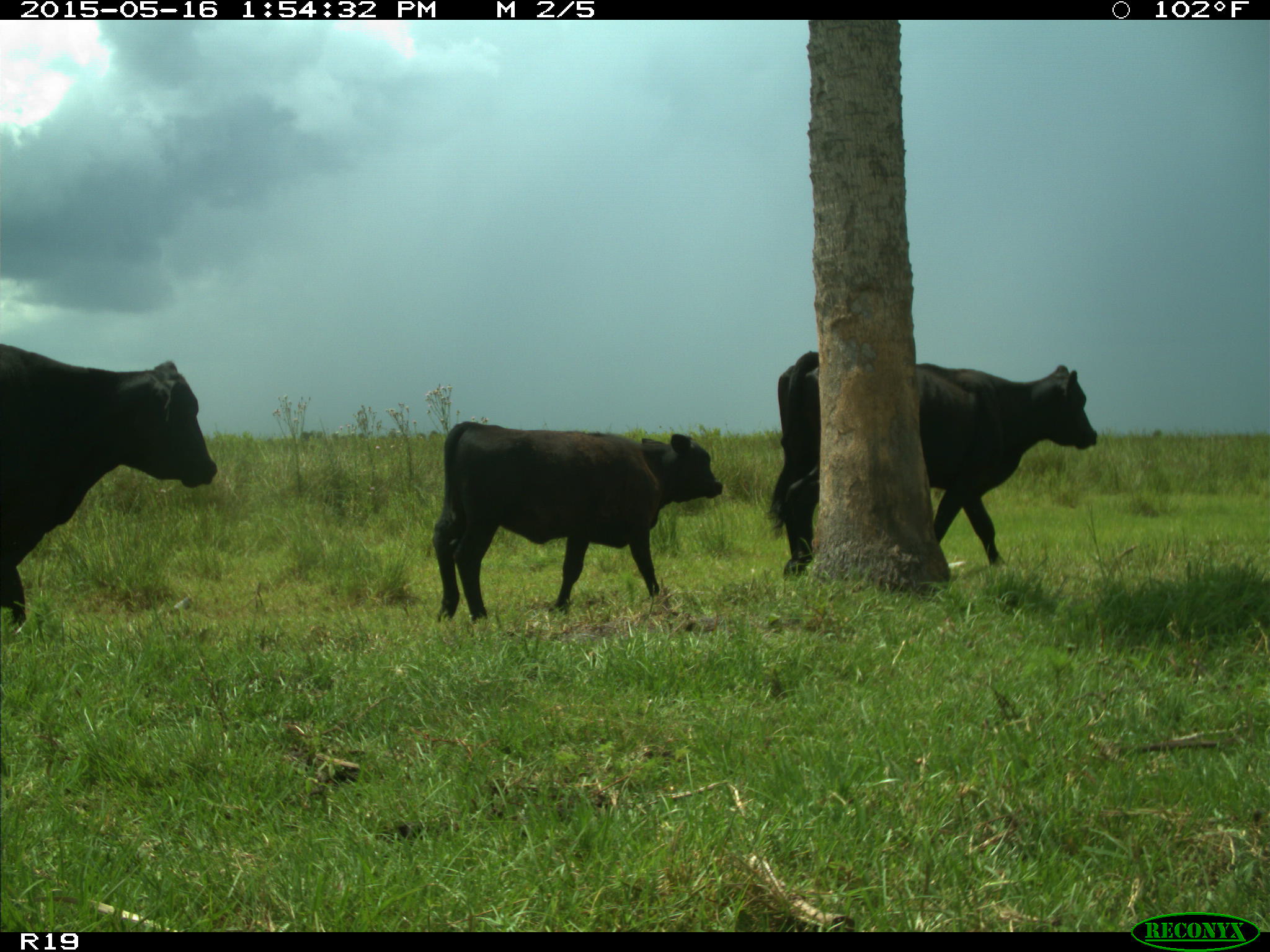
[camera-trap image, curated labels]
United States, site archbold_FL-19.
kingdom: Animalia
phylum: Chordata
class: Mammalia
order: Artiodactyla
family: Bovidae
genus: Bos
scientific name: Bos taurus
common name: domestic cow